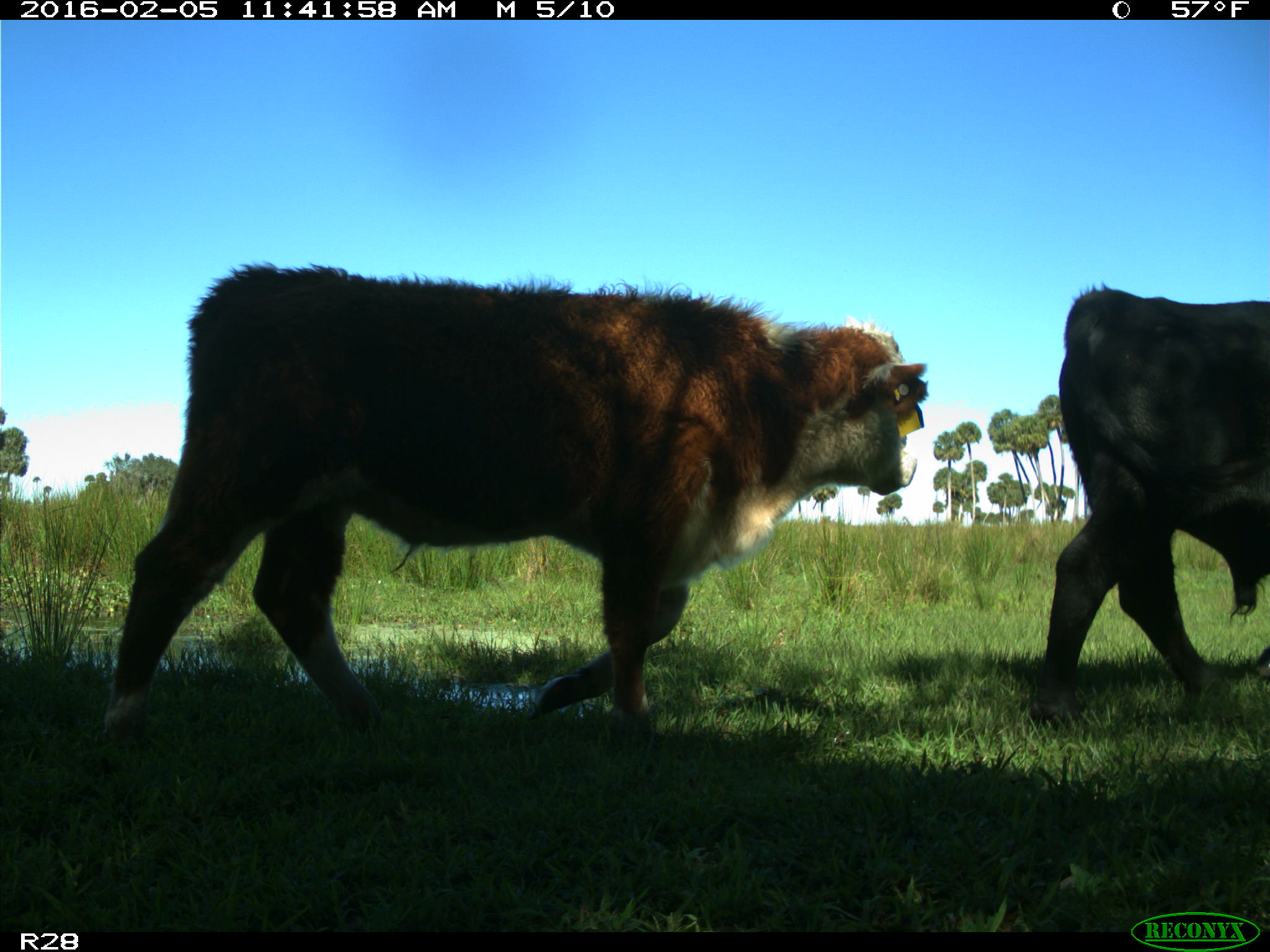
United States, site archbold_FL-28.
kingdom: Animalia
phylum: Chordata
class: Mammalia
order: Artiodactyla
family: Bovidae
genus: Bos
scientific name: Bos taurus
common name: domestic cow